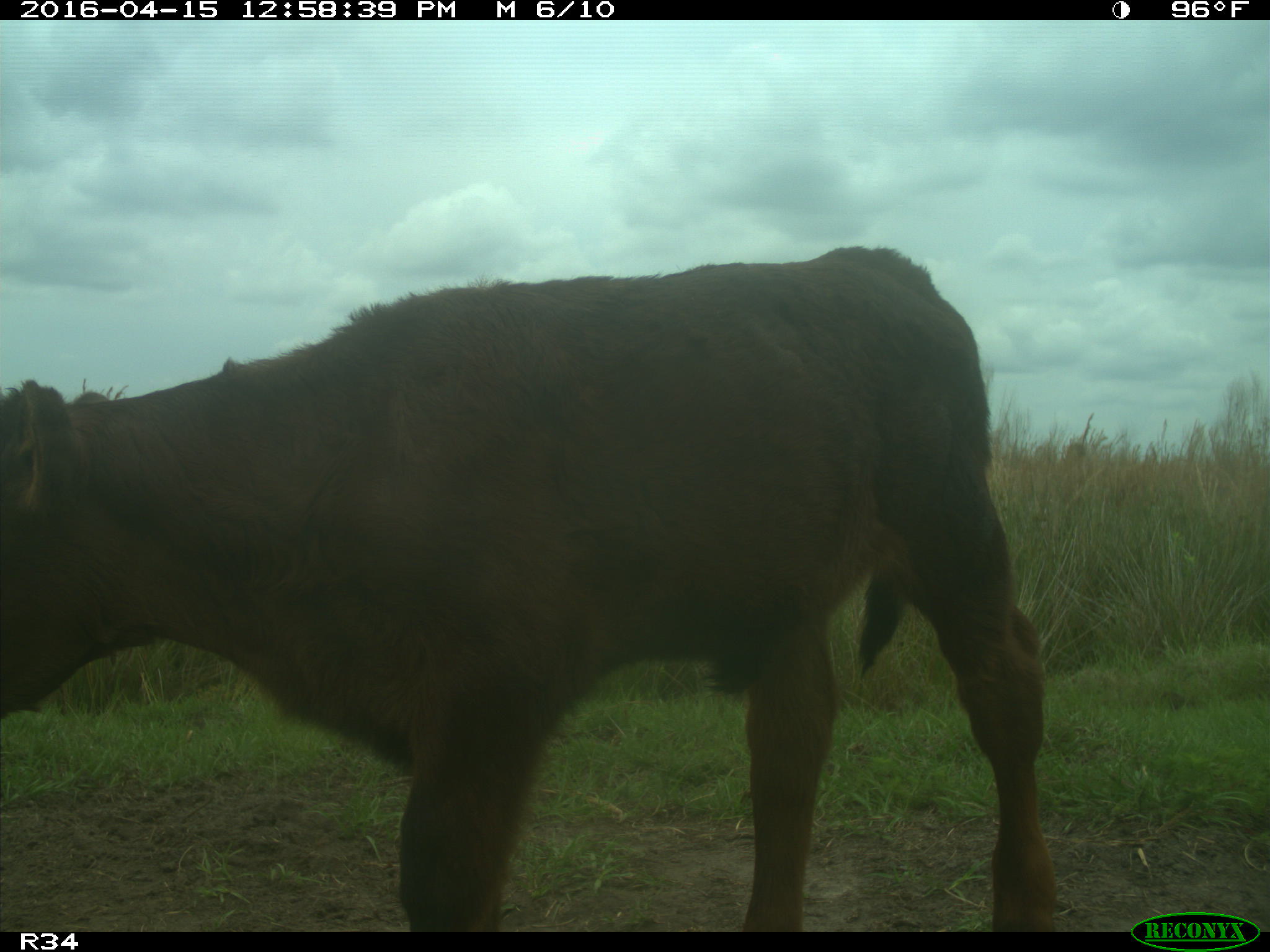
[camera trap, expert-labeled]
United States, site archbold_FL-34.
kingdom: Animalia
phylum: Chordata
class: Mammalia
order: Artiodactyla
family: Bovidae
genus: Bos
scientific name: Bos taurus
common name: domestic cow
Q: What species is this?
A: Bos taurus (domestic cow).